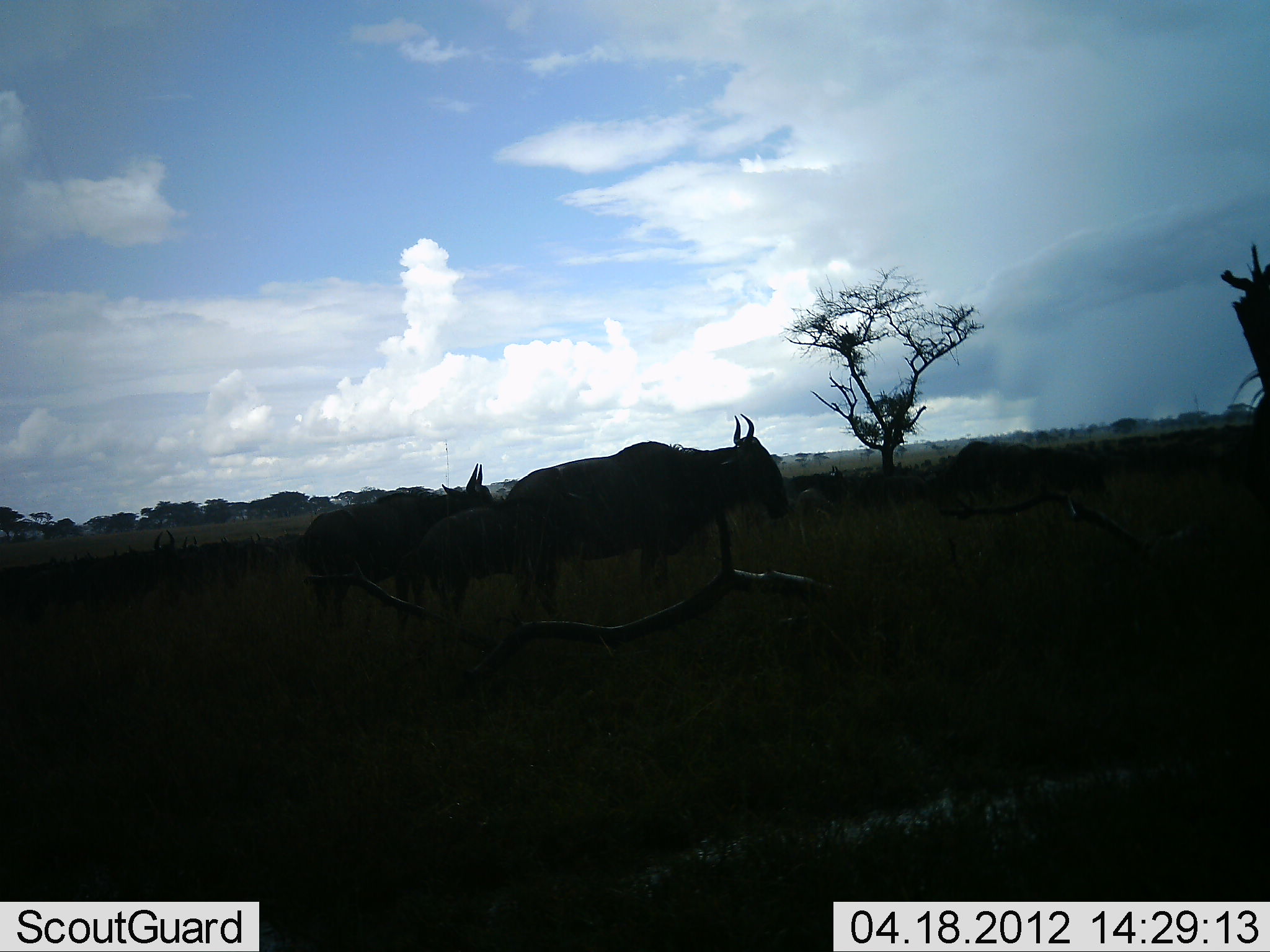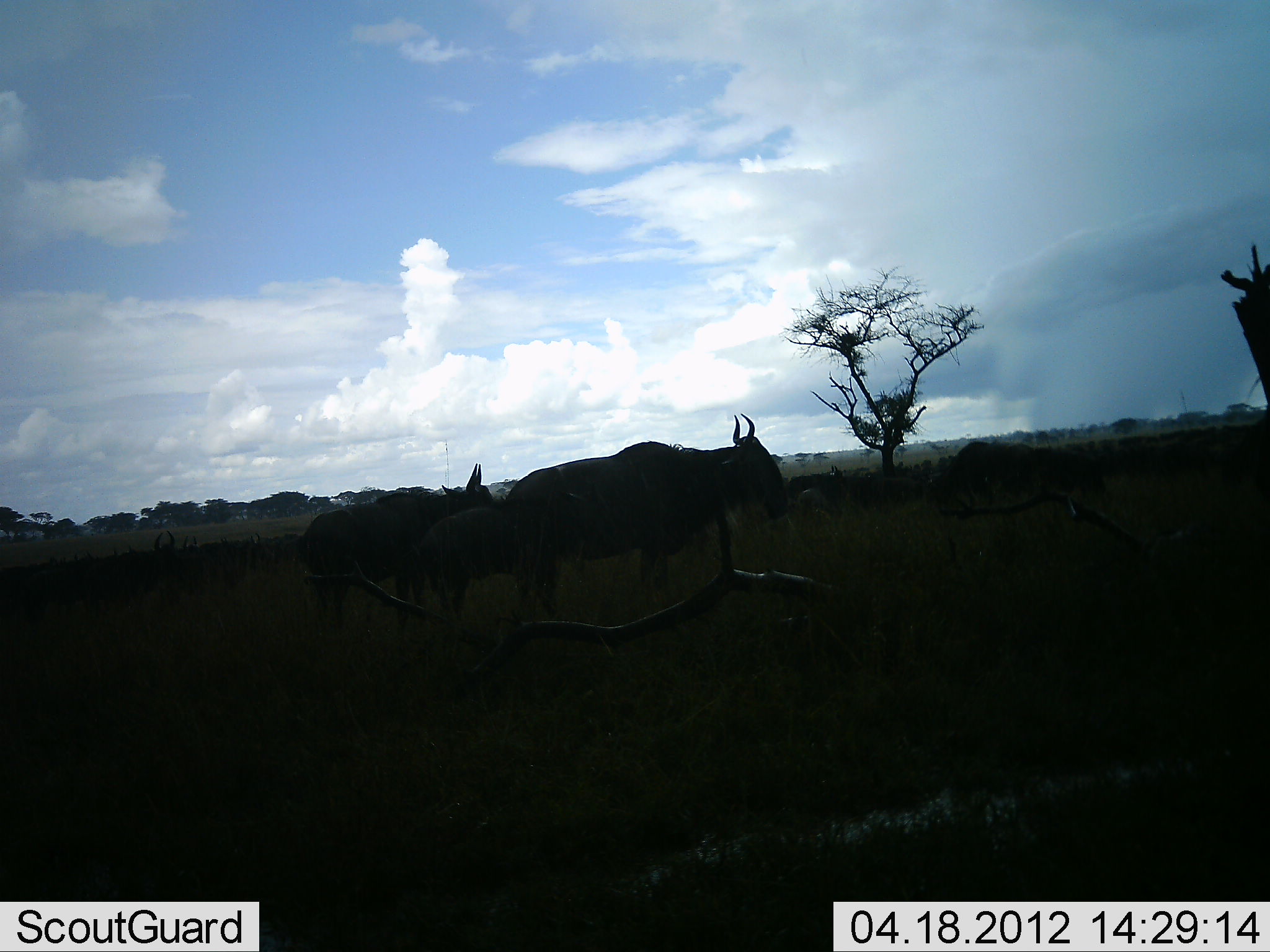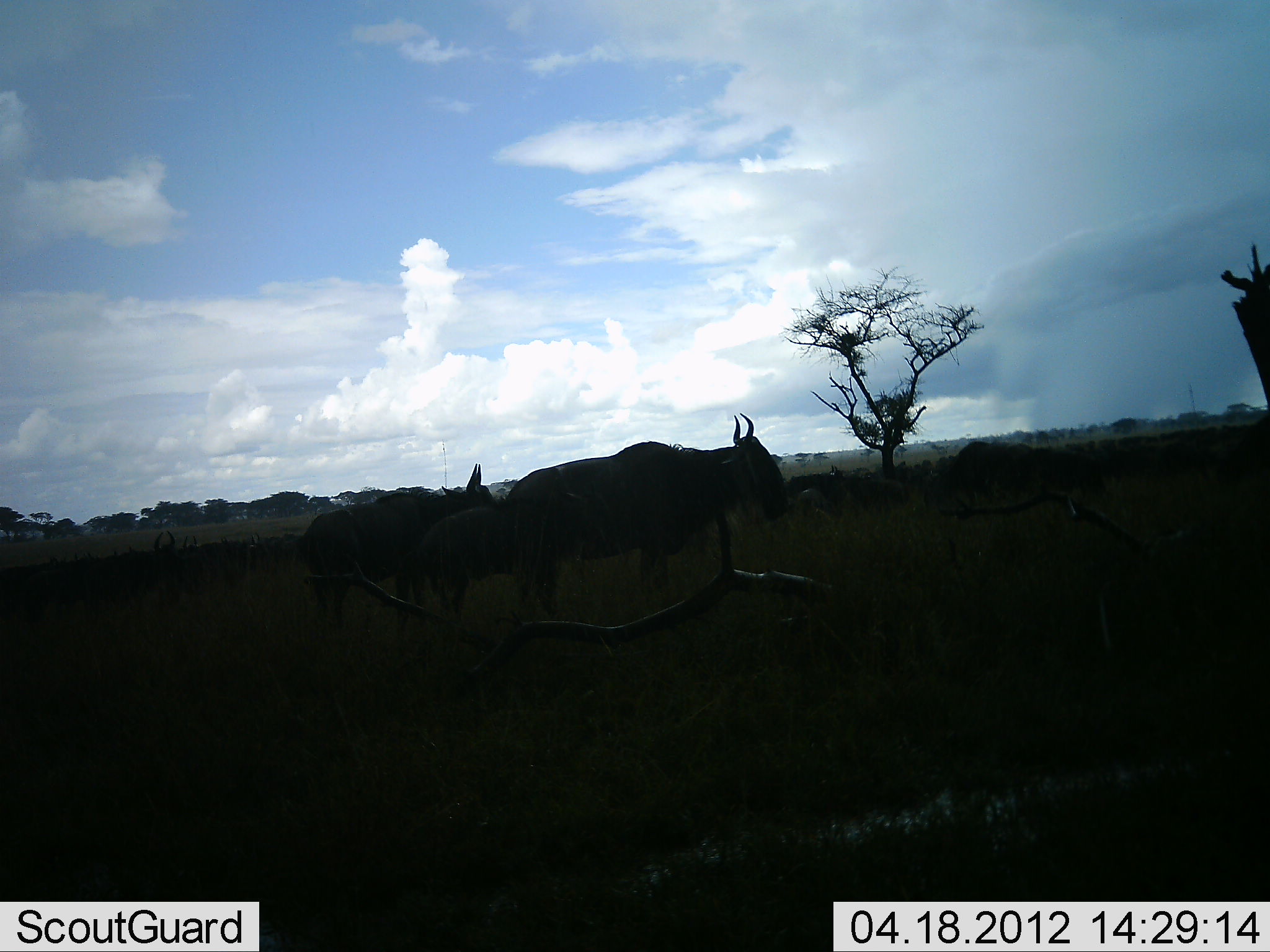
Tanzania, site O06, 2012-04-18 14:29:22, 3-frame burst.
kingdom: Animalia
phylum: Chordata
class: Mammalia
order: Artiodactyla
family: Bovidae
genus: Connochaetes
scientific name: Connochaetes taurinus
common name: blue wildebeest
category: wildebeest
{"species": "wildebeest (blue wildebeest) (Connochaetes taurinus)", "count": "4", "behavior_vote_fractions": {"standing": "94%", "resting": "6%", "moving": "0%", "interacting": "0%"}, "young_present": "12%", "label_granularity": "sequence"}